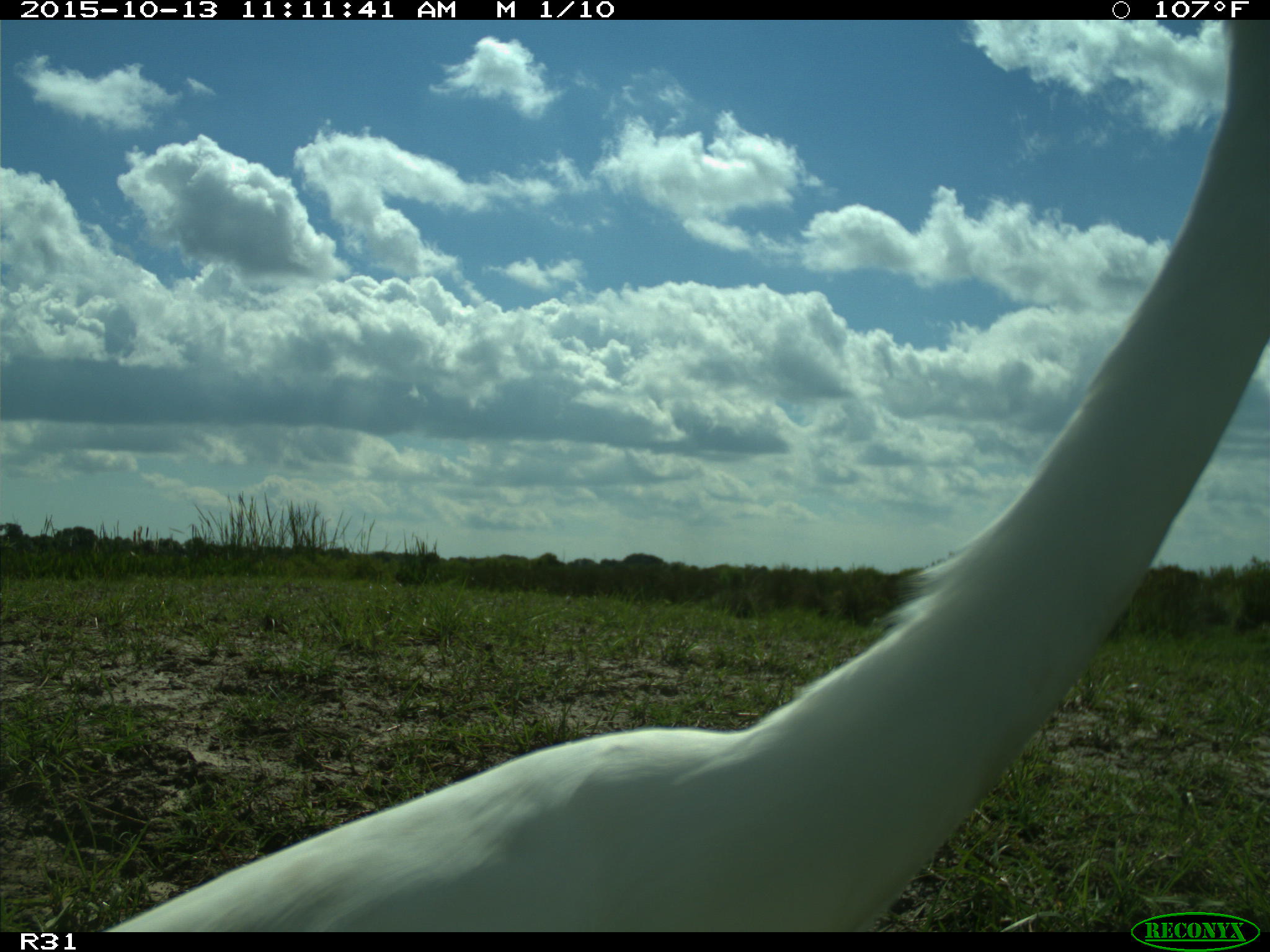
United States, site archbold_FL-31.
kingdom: Animalia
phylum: Chordata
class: Aves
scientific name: Aves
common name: birds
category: unidentified bird